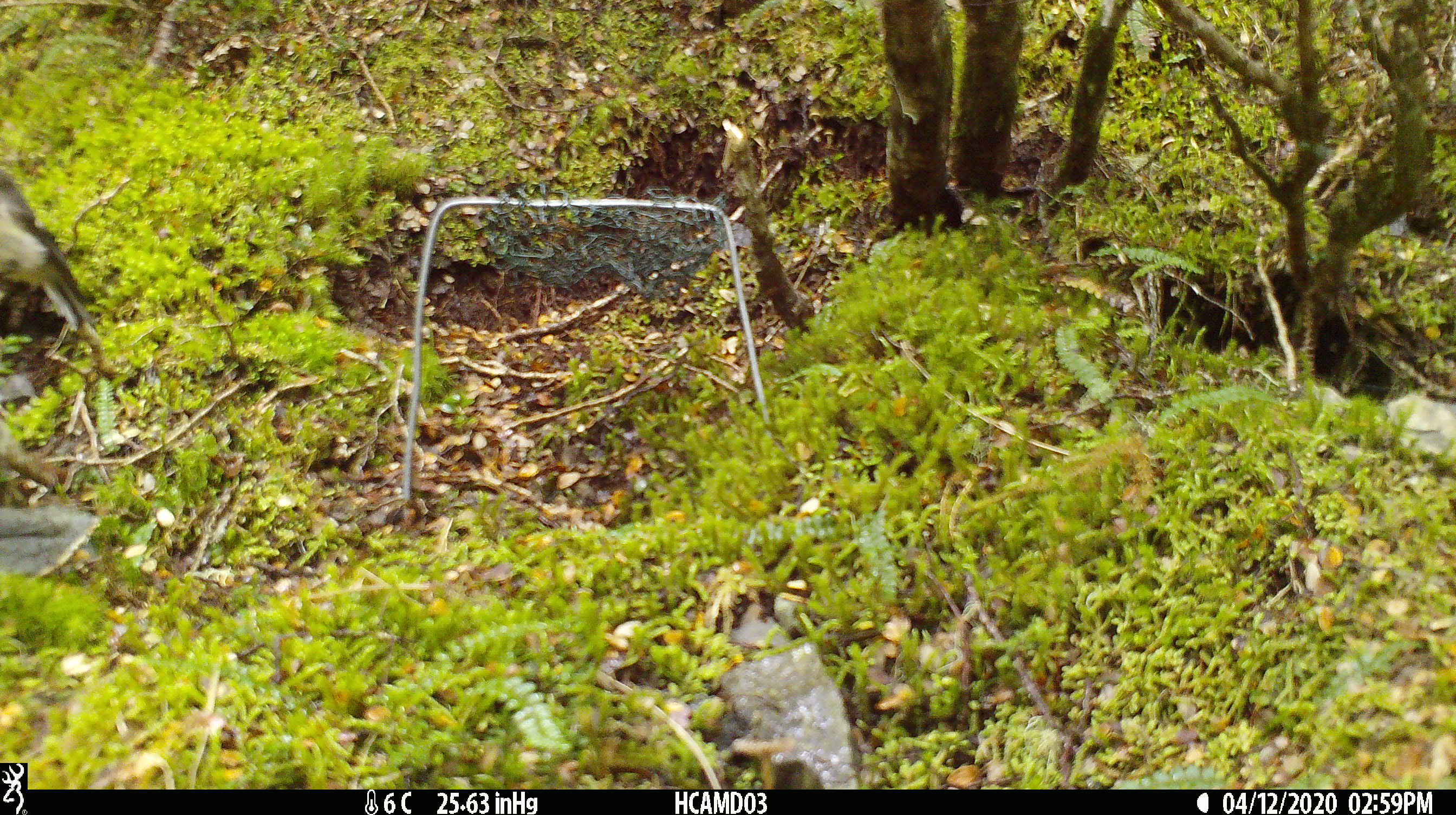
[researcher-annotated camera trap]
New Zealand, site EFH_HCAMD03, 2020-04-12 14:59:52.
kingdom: Animalia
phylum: Chordata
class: Aves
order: Passeriformes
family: Petroicidae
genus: Petroica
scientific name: Petroica macrocephala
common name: tomtit